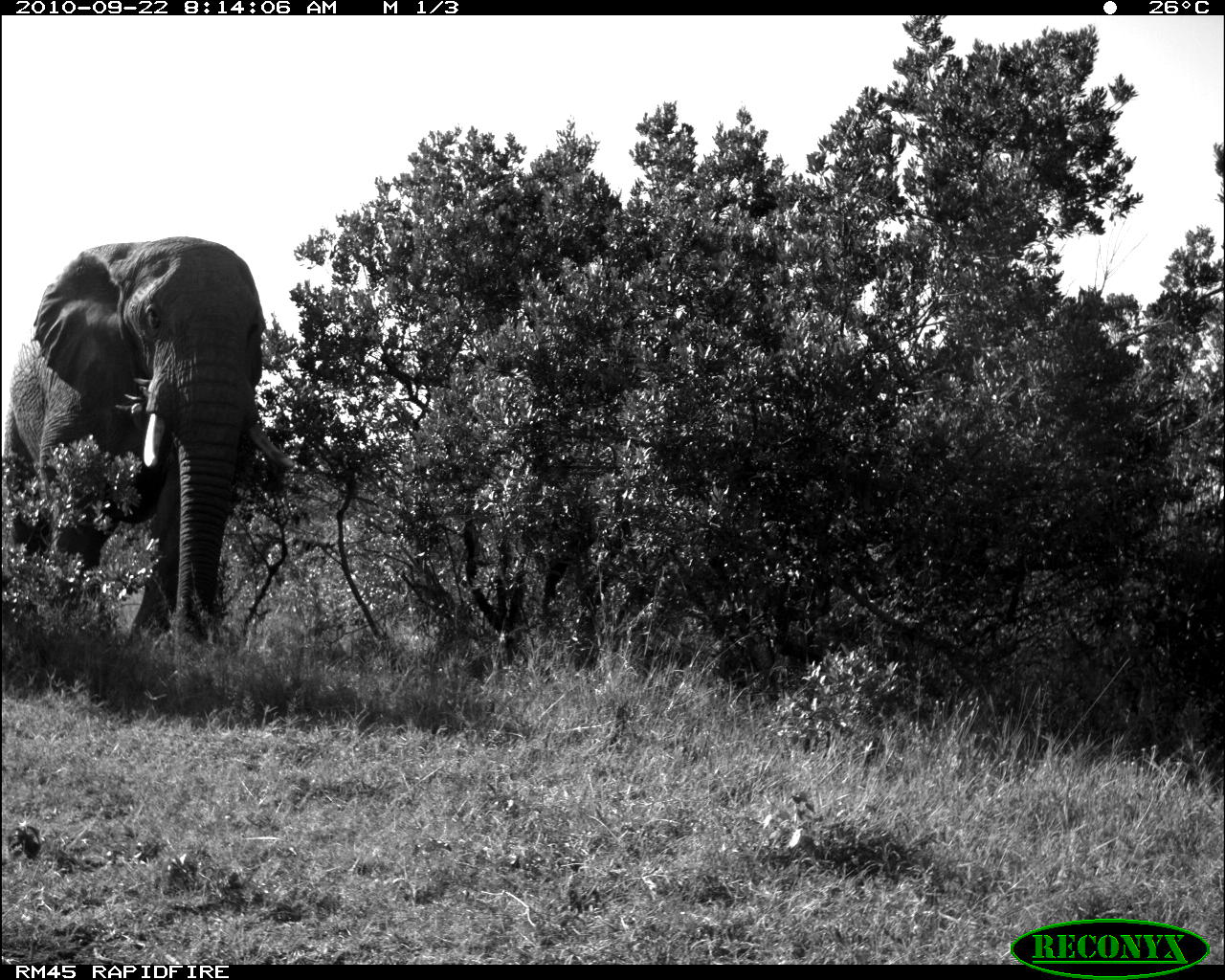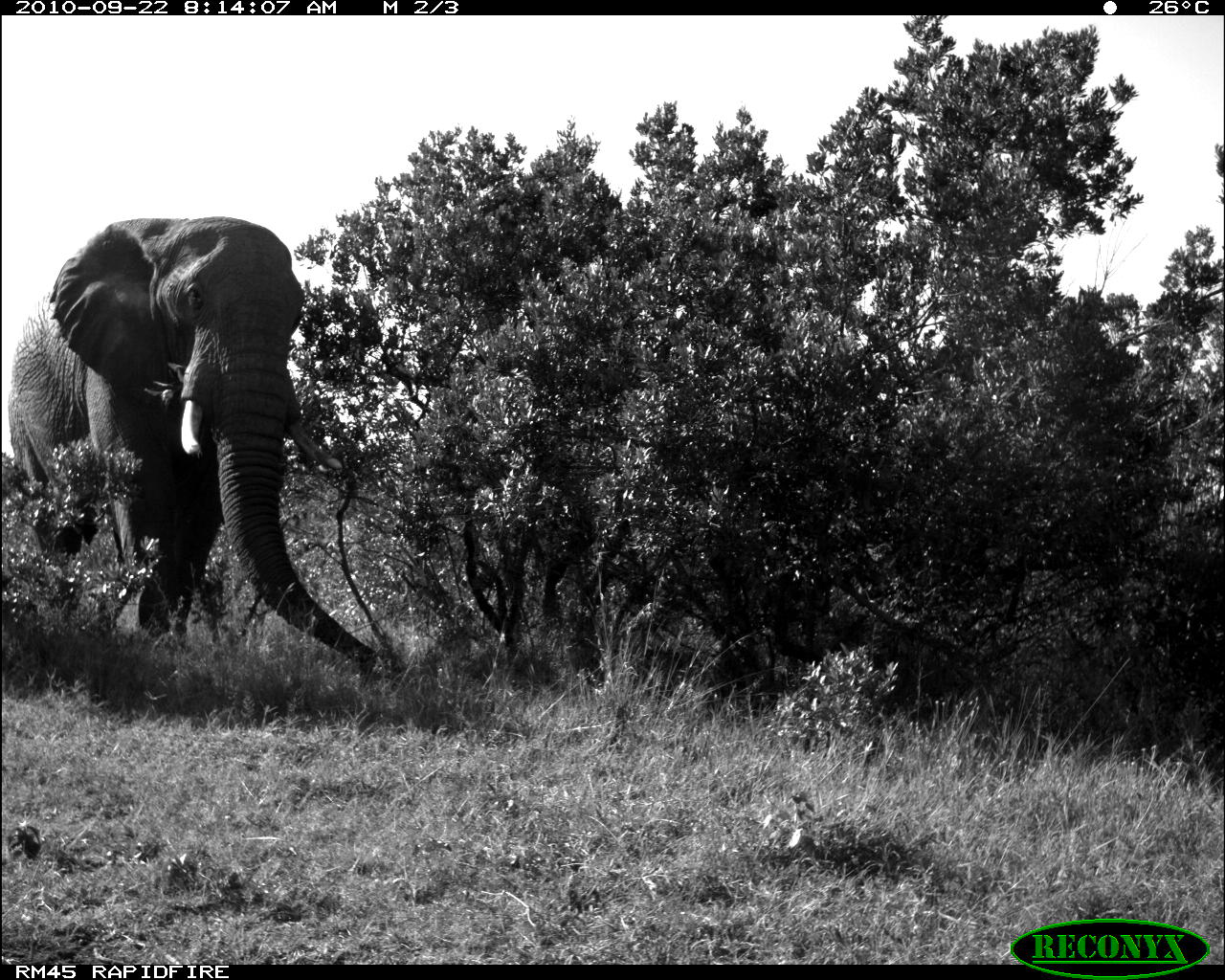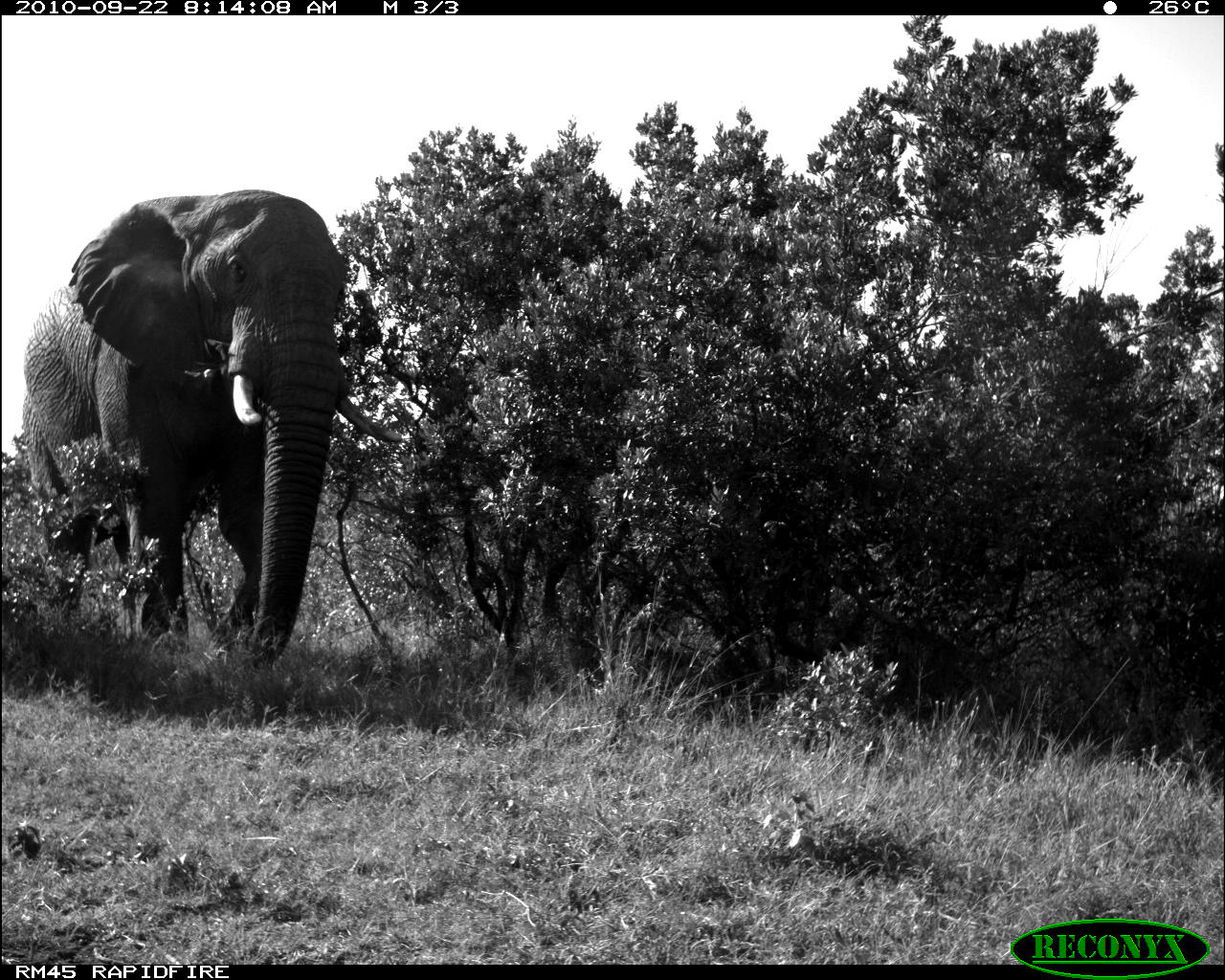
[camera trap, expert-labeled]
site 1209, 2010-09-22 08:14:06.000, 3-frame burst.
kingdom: Animalia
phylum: Chordata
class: Mammalia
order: Proboscidea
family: Elephantidae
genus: Loxodonta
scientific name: Loxodonta africana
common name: african bush elephant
Loxodonta africana (african bush elephant), count 1.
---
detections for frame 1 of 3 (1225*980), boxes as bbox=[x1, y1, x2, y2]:
loxodonta africana: bbox=[5, 235, 299, 648]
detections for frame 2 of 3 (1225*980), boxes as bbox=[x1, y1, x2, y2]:
loxodonta africana: bbox=[8, 212, 384, 670]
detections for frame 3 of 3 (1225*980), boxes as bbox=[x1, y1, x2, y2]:
loxodonta africana: bbox=[19, 188, 400, 674]